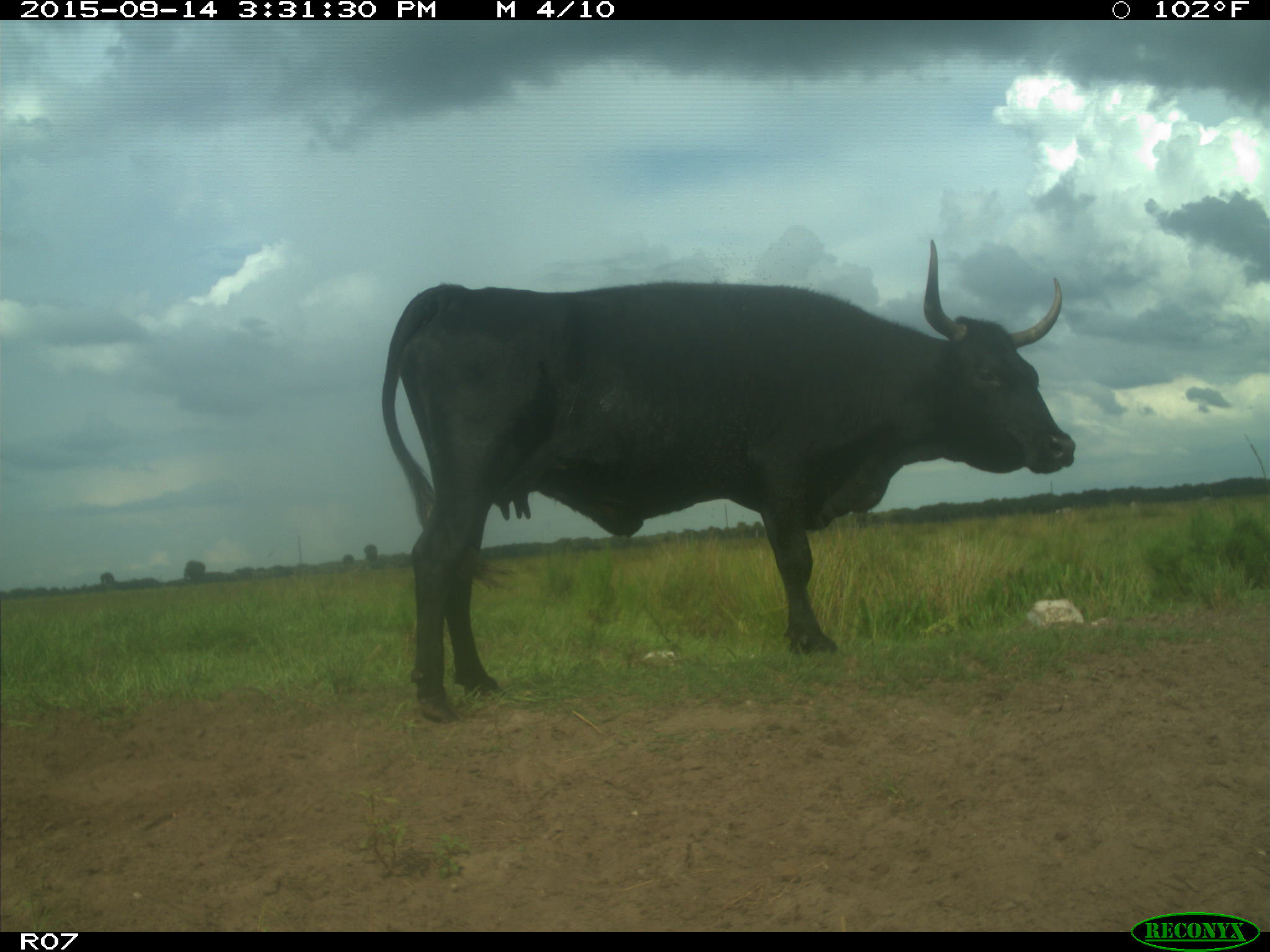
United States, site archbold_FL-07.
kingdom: Animalia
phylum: Chordata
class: Mammalia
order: Artiodactyla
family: Bovidae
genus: Bos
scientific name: Bos taurus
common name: domestic cow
Bos taurus (domestic cow).